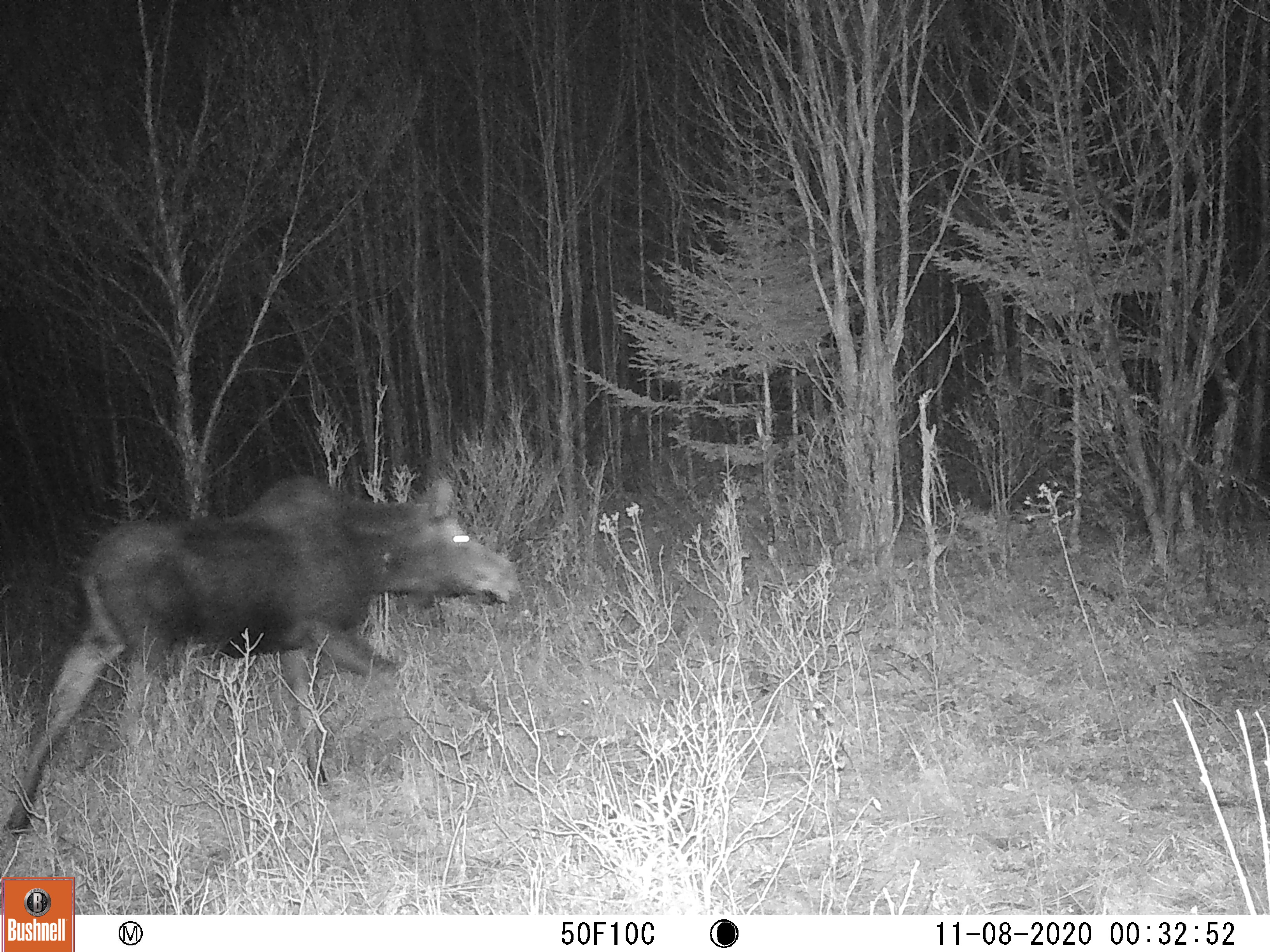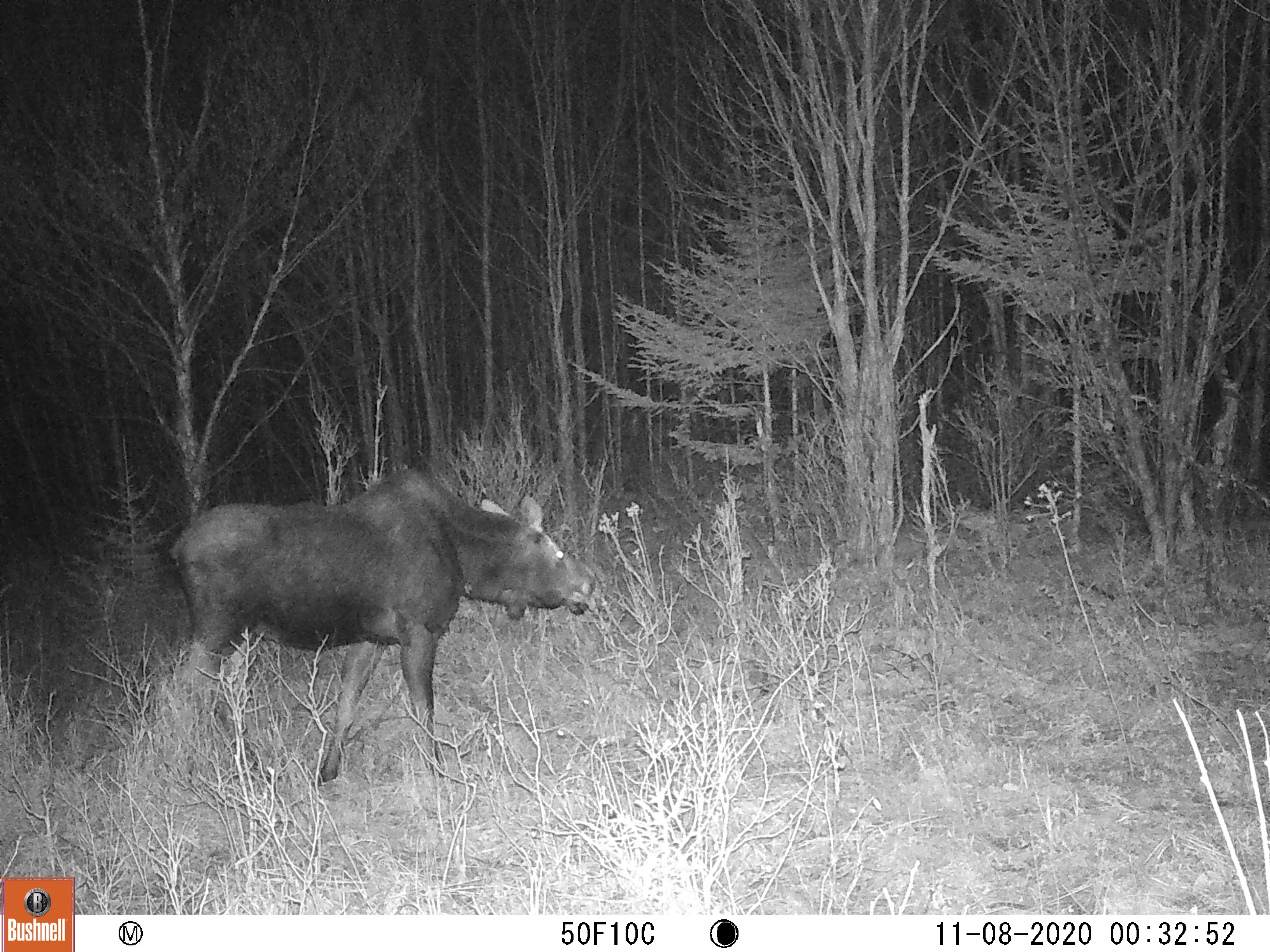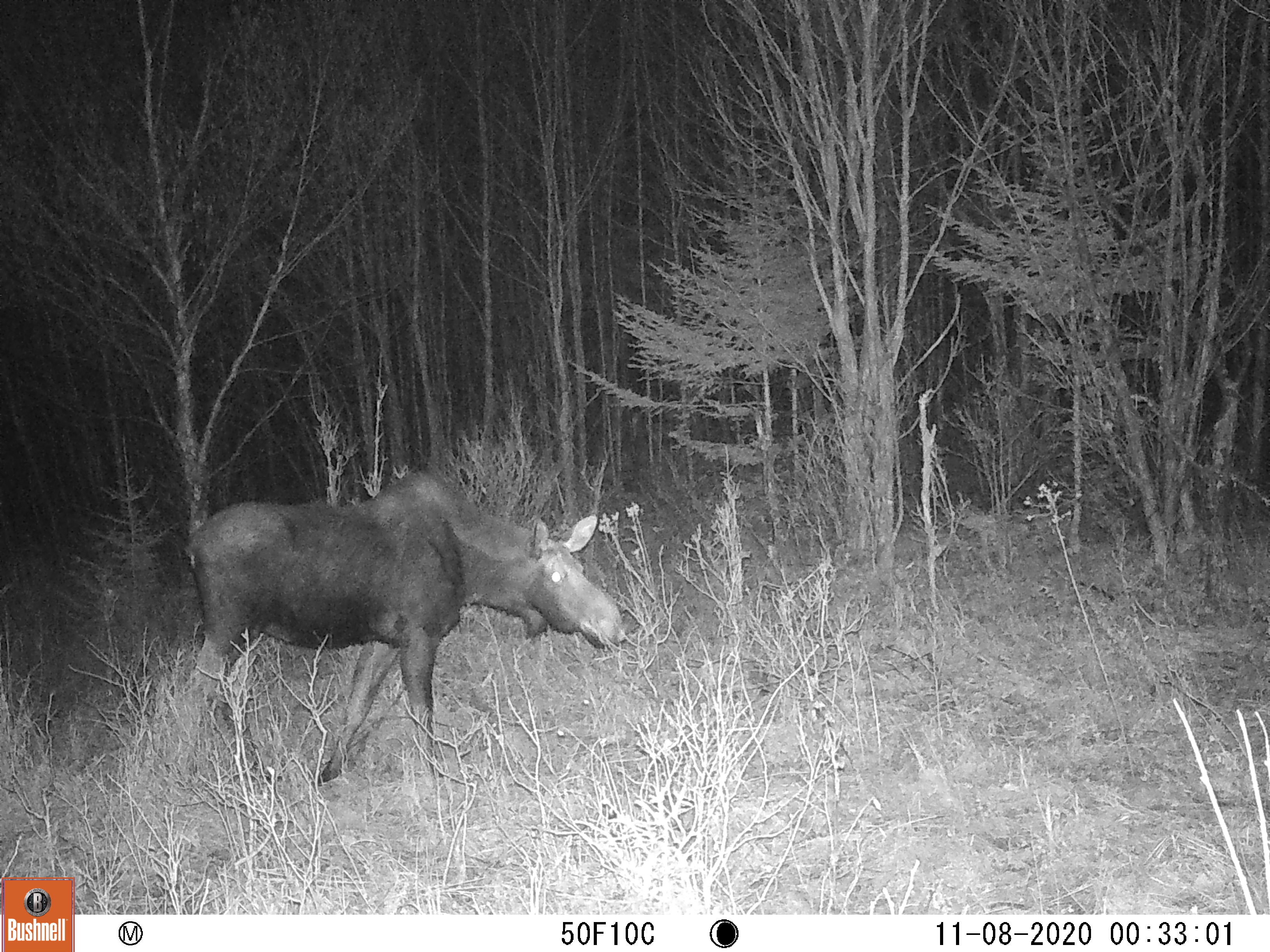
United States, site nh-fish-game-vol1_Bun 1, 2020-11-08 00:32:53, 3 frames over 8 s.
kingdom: Animalia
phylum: Chordata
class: Mammalia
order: Artiodactyla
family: Cervidae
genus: Alces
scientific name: Alces alces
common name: moose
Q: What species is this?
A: Moose (Alces alces).